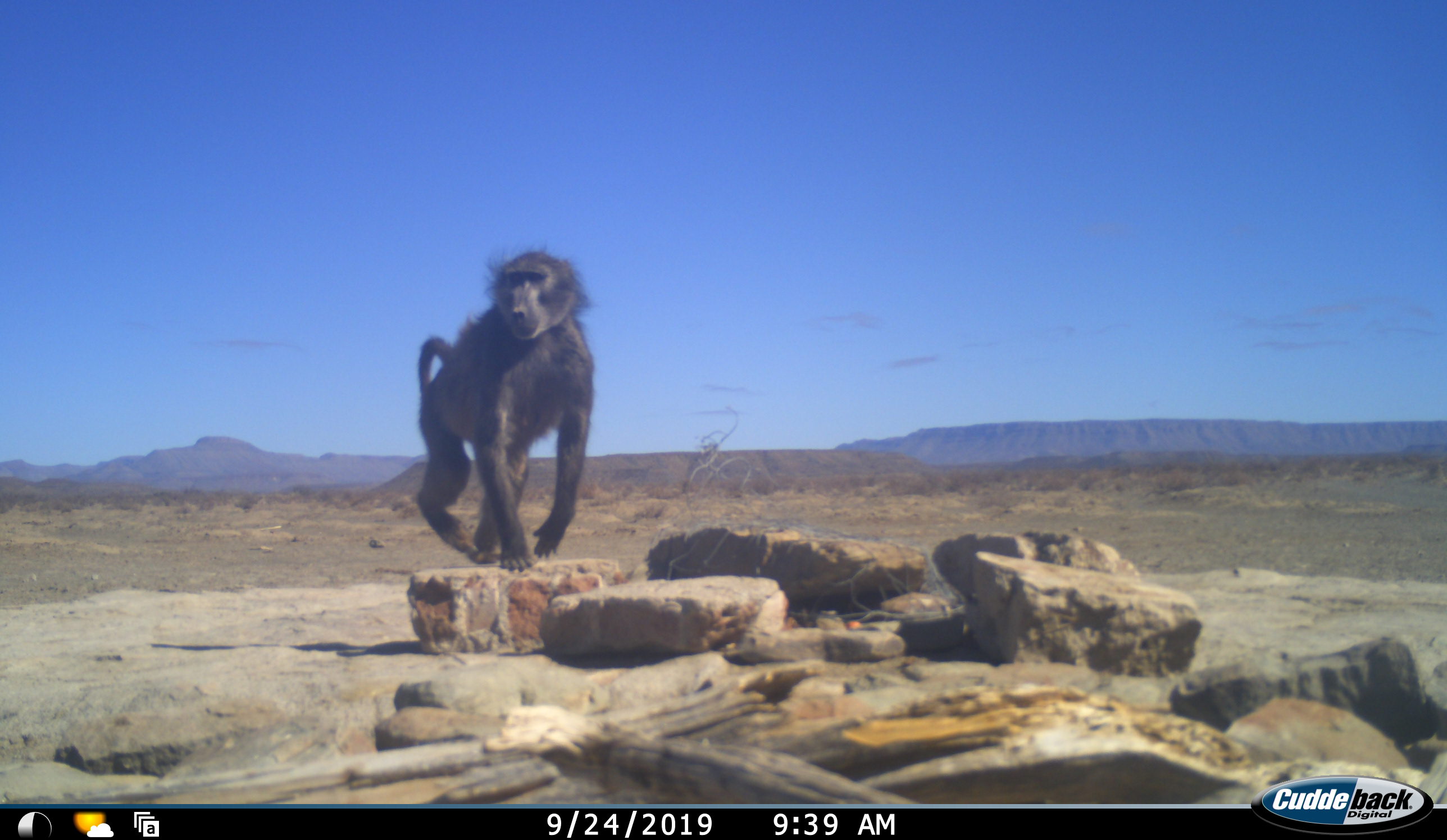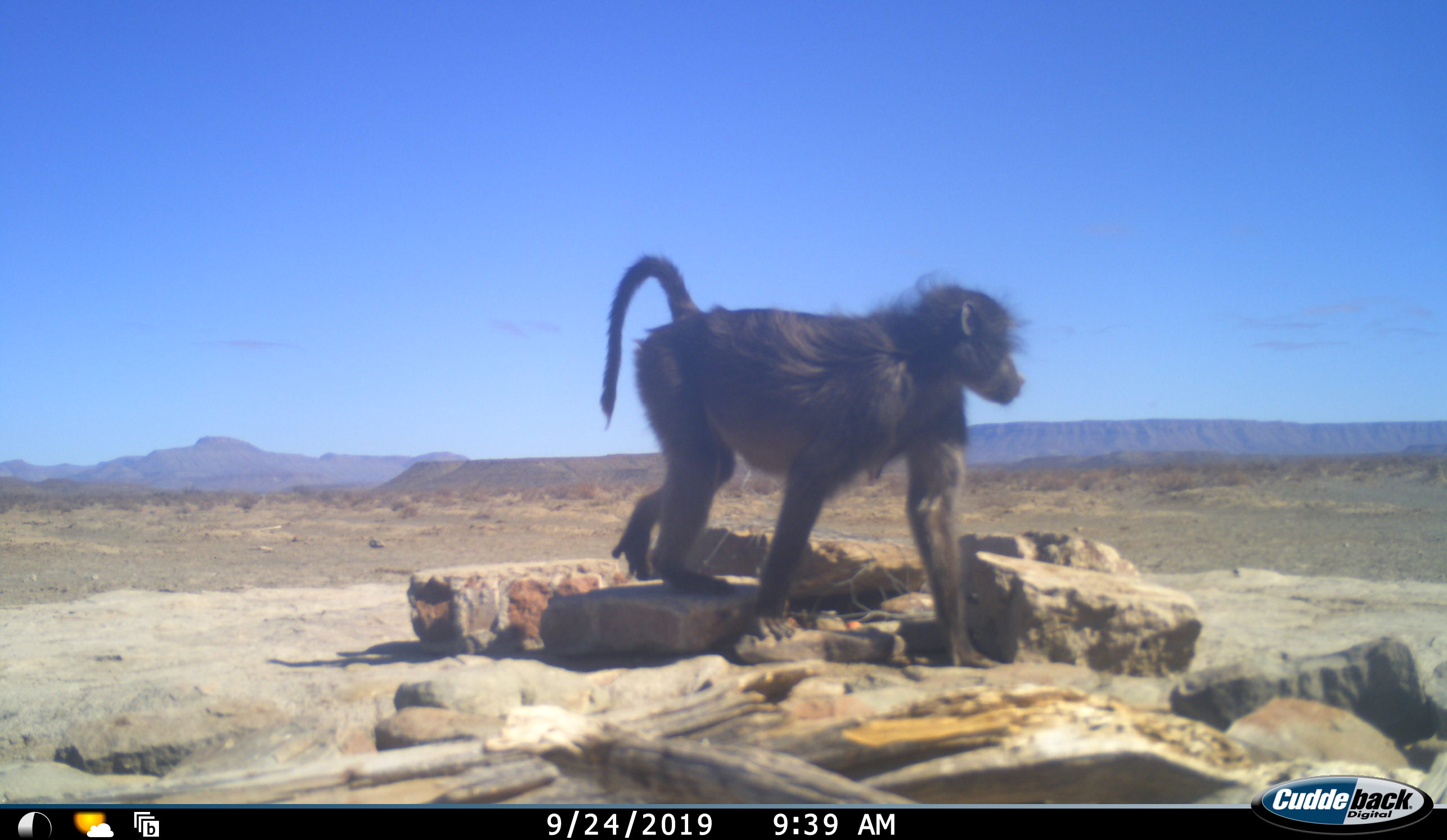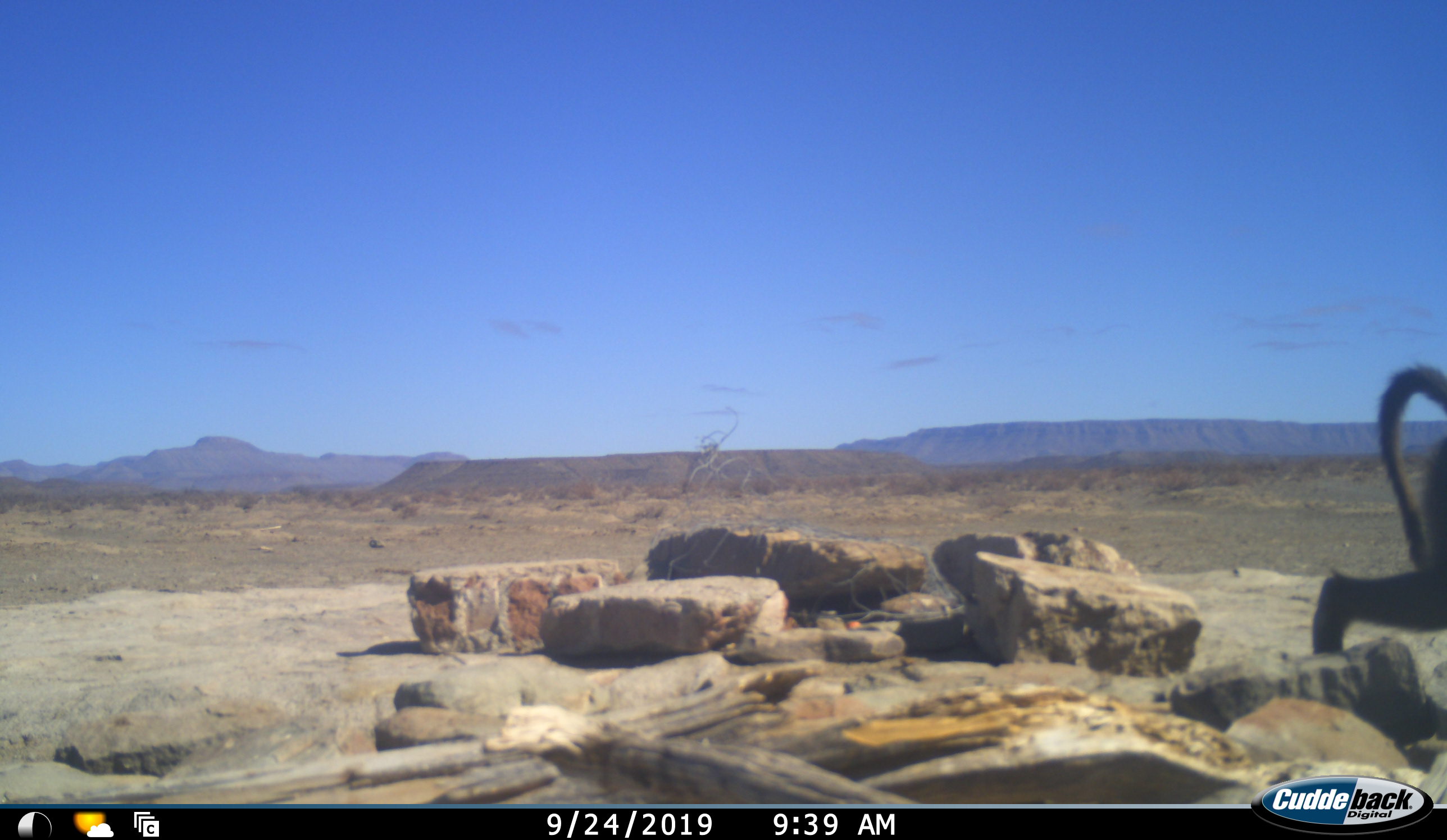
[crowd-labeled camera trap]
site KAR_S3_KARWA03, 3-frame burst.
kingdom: Animalia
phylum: Chordata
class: Mammalia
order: Primates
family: Cercopithecidae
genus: Papio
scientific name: Papio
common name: baboon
Baboon (Papio), count 1. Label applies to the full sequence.